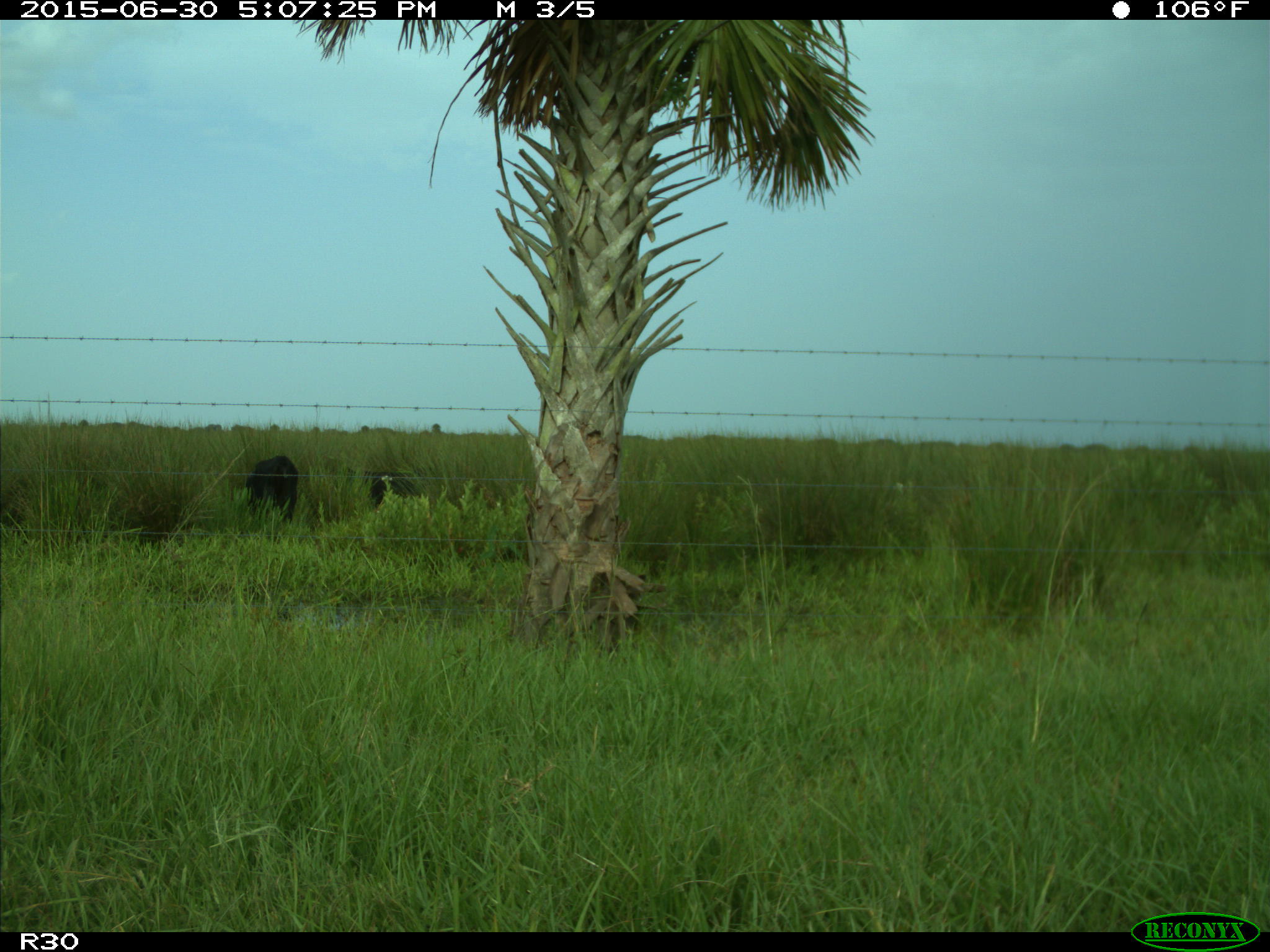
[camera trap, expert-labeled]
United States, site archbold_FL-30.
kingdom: Animalia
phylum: Chordata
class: Mammalia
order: Artiodactyla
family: Bovidae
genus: Bos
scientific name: Bos taurus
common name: domestic cow